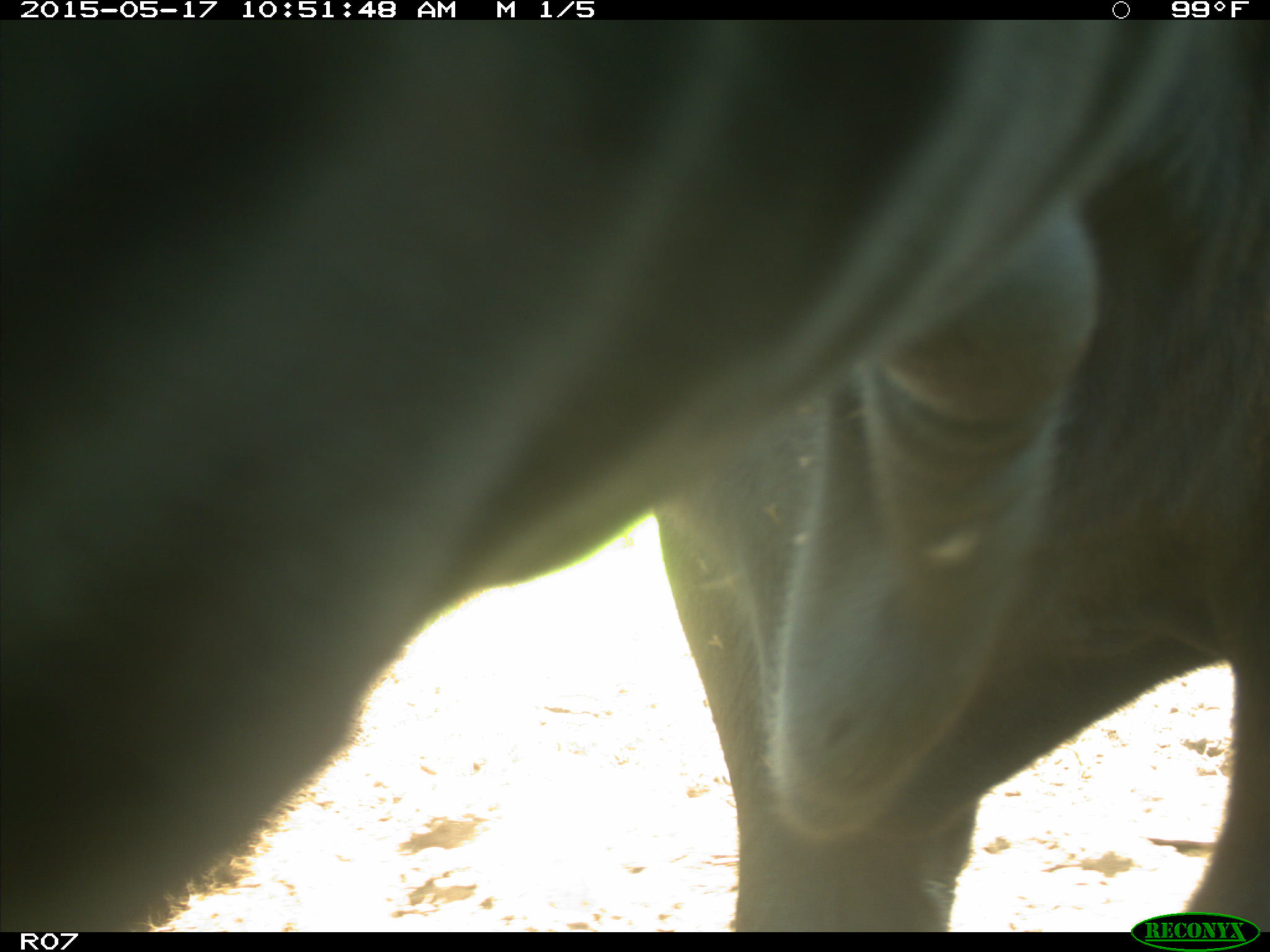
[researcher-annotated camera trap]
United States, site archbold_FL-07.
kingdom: Animalia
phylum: Chordata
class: Mammalia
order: Artiodactyla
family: Bovidae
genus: Bos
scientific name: Bos taurus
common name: domestic cow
Bos taurus (domestic cow).